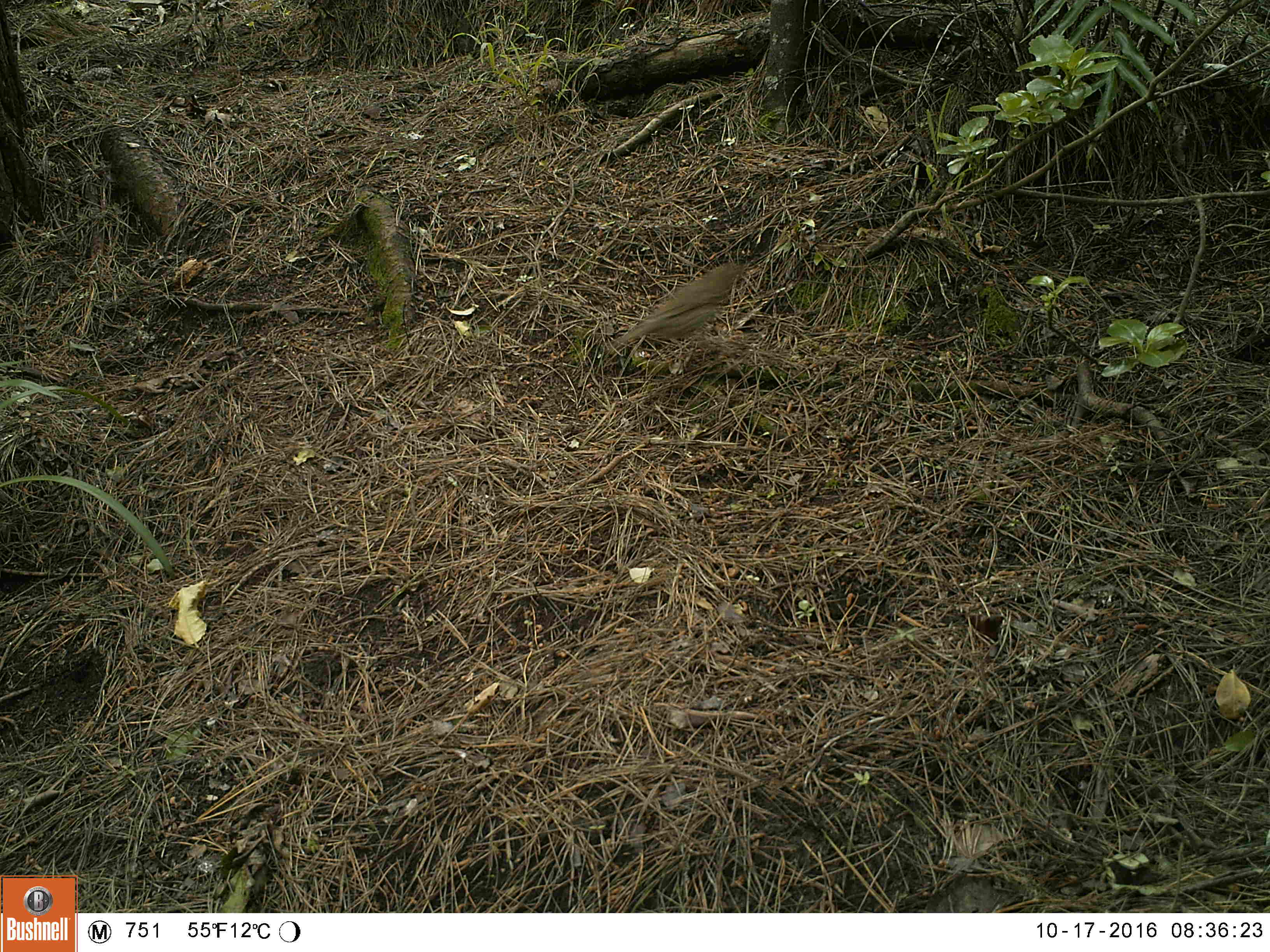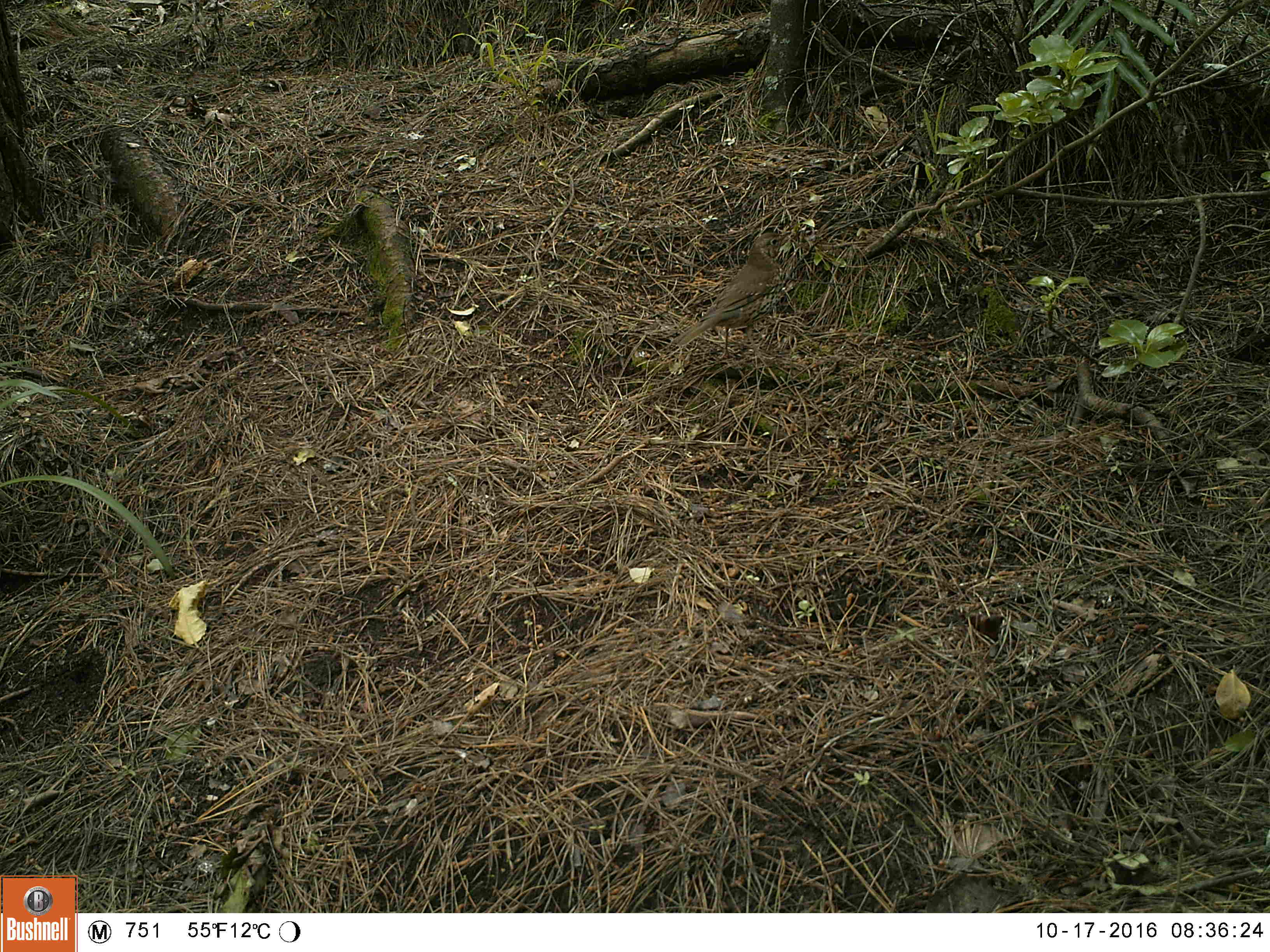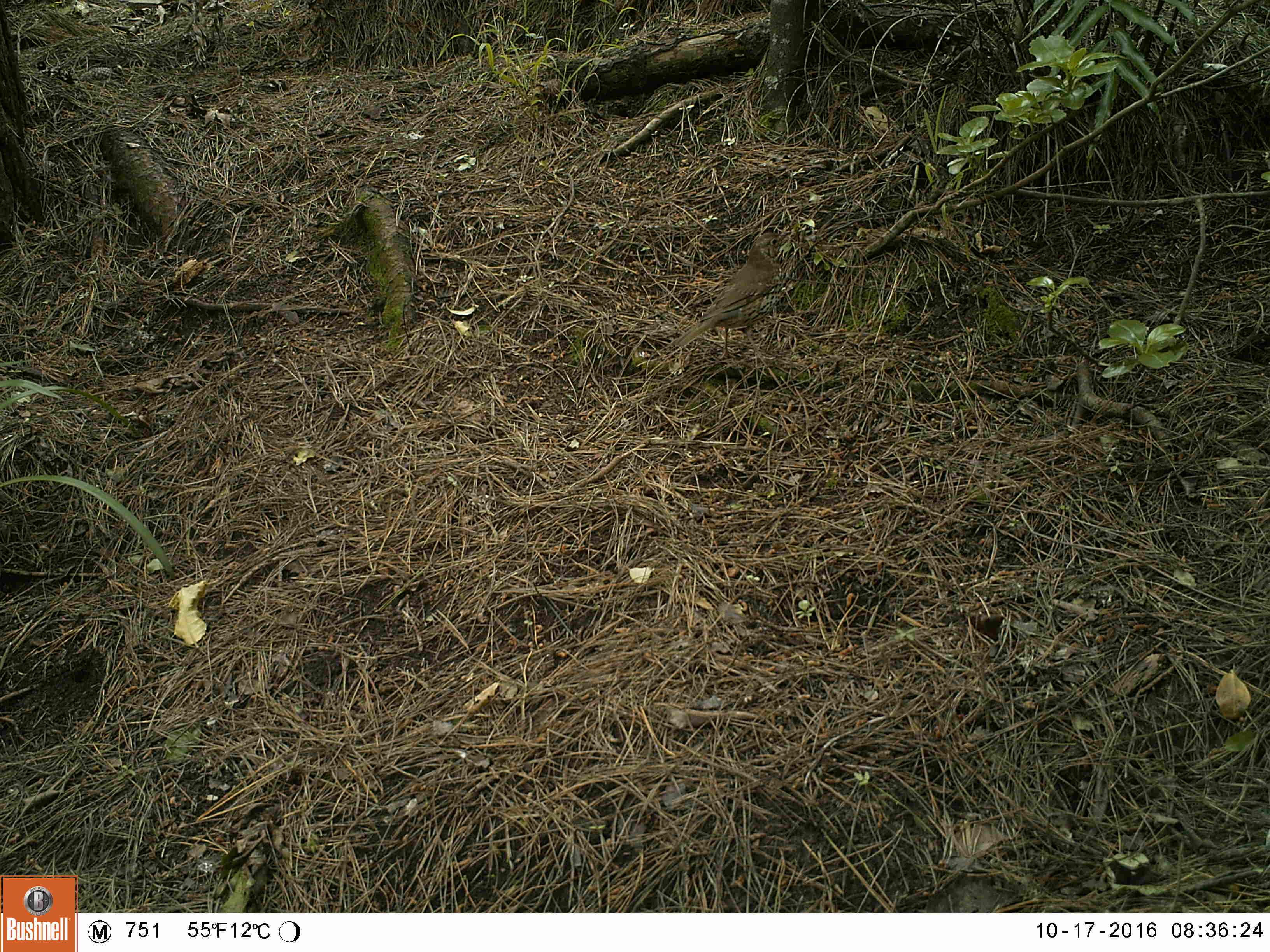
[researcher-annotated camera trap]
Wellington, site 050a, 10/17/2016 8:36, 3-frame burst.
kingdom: Animalia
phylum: Chordata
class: Aves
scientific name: Aves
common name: bird